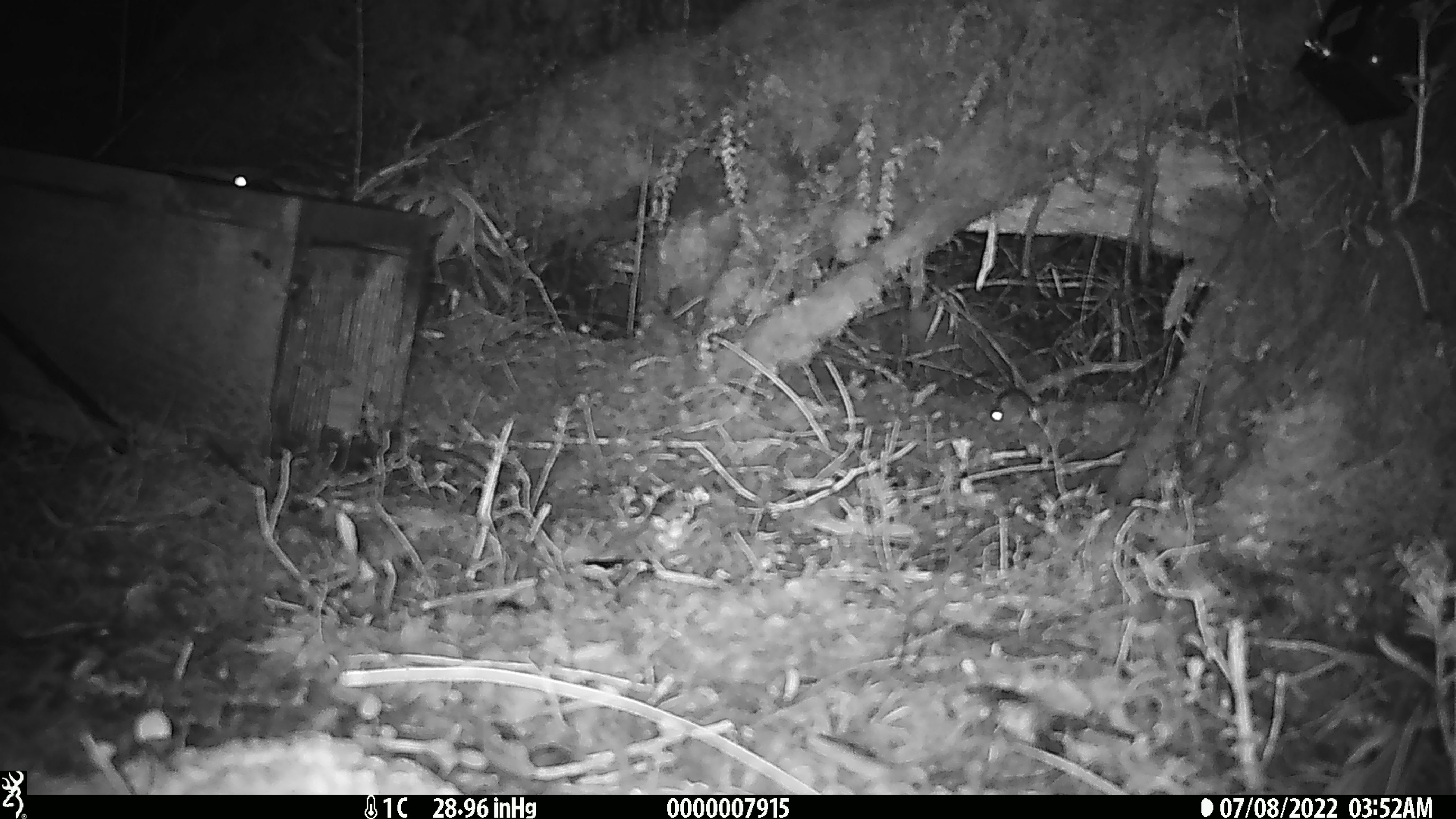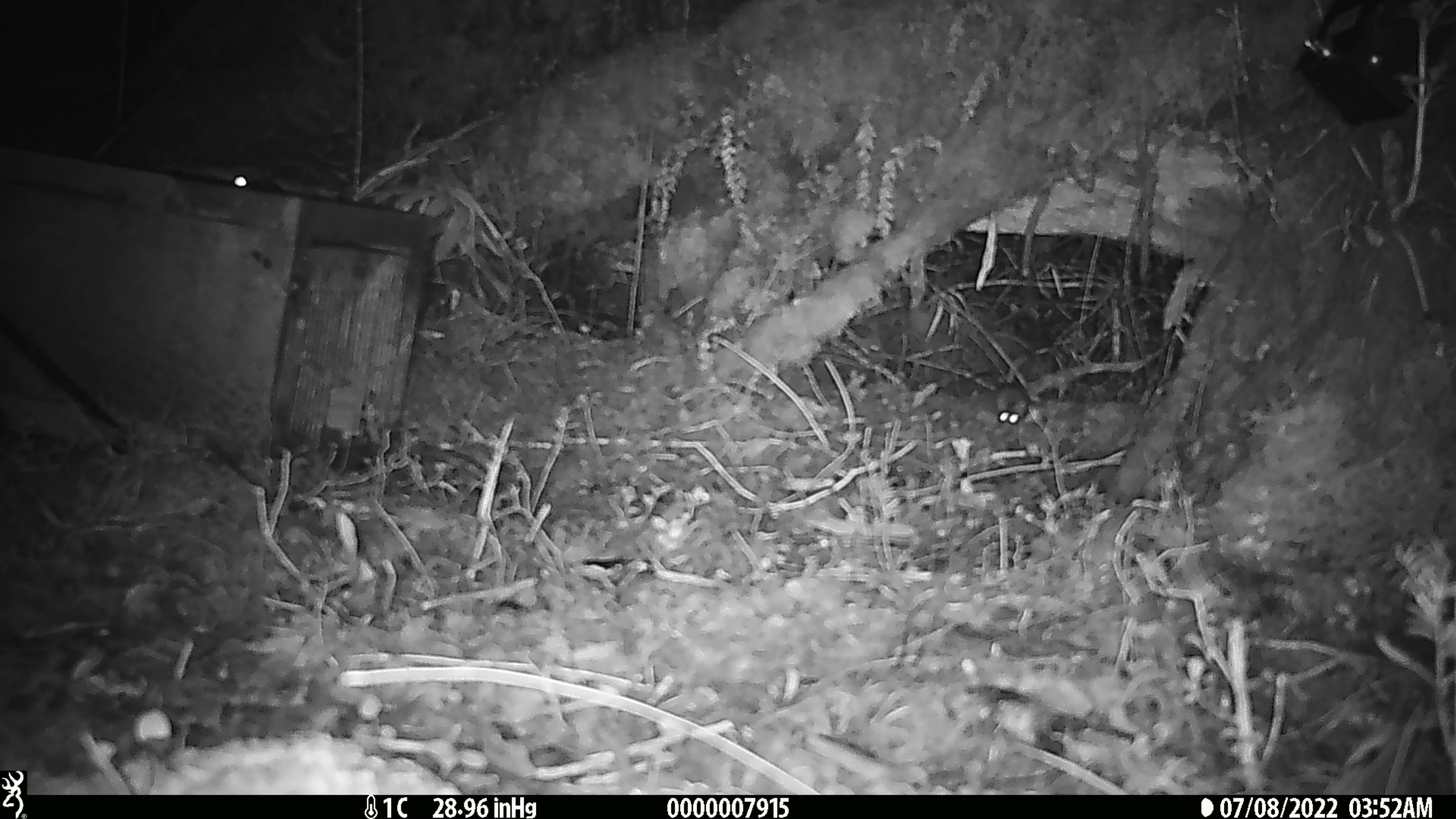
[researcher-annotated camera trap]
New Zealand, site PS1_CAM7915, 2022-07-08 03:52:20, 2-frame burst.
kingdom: Animalia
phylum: Chordata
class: Mammalia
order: Rodentia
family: Muridae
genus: Mus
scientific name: Mus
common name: mouse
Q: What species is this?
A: Mouse (Mus).